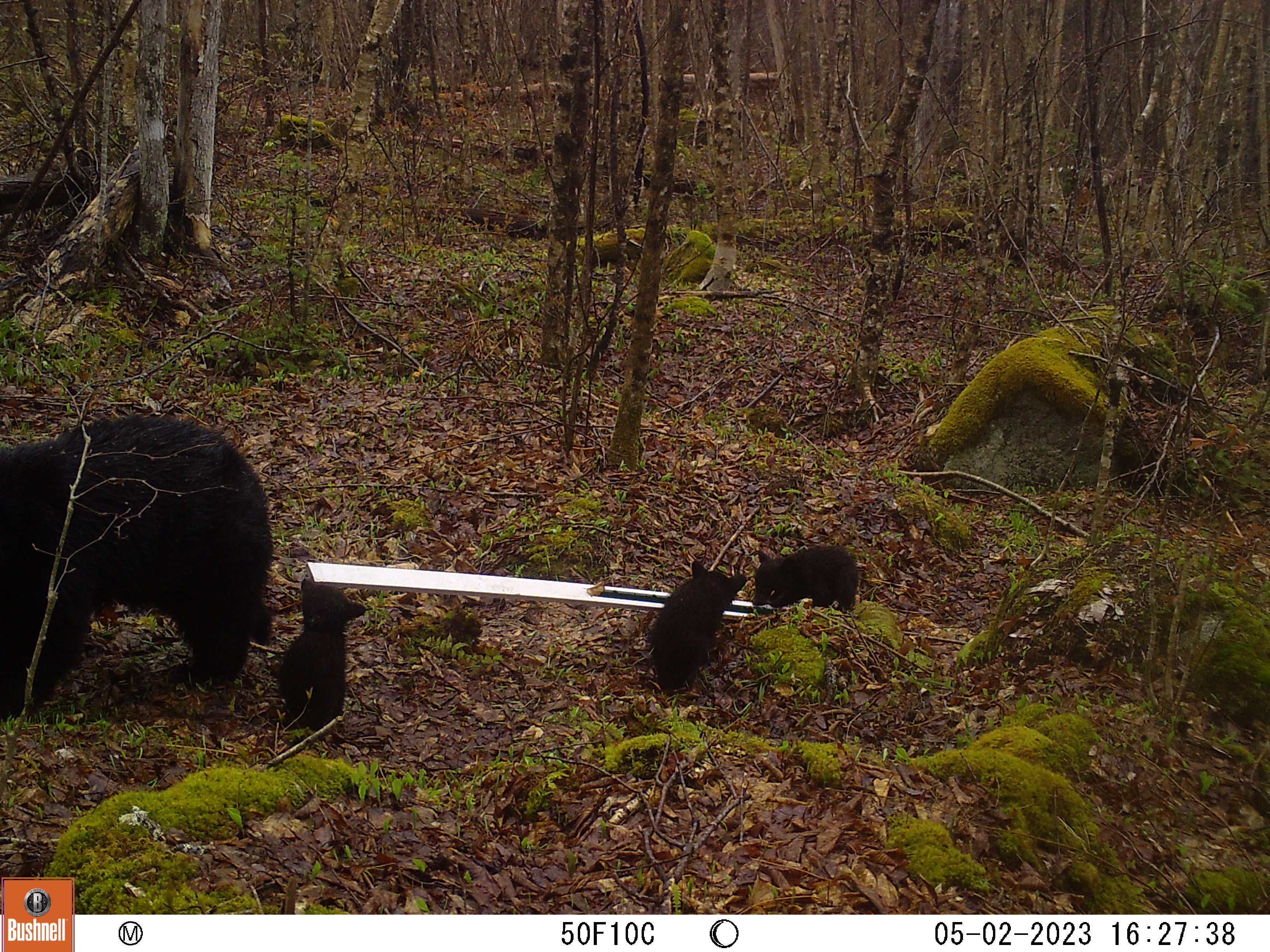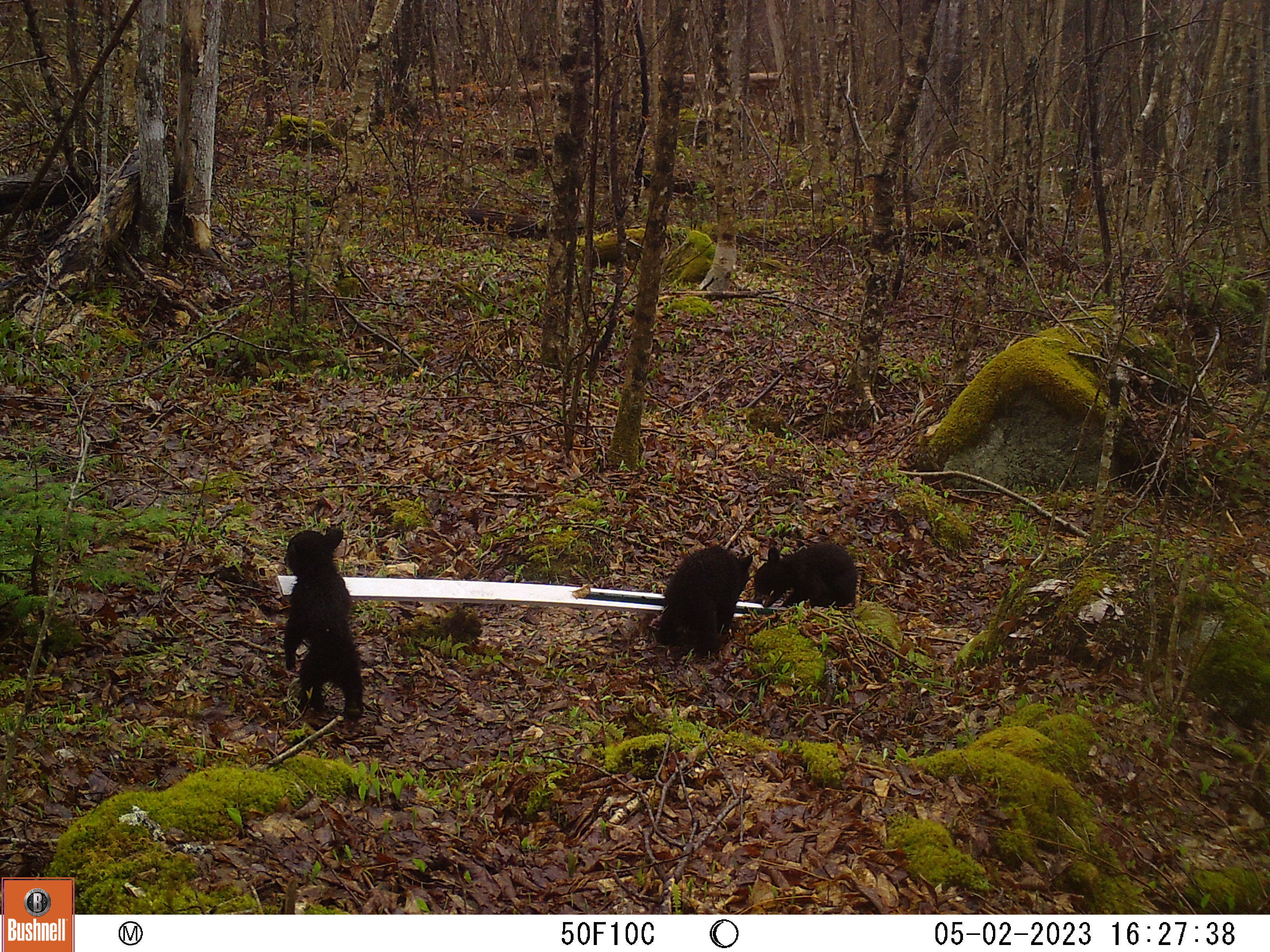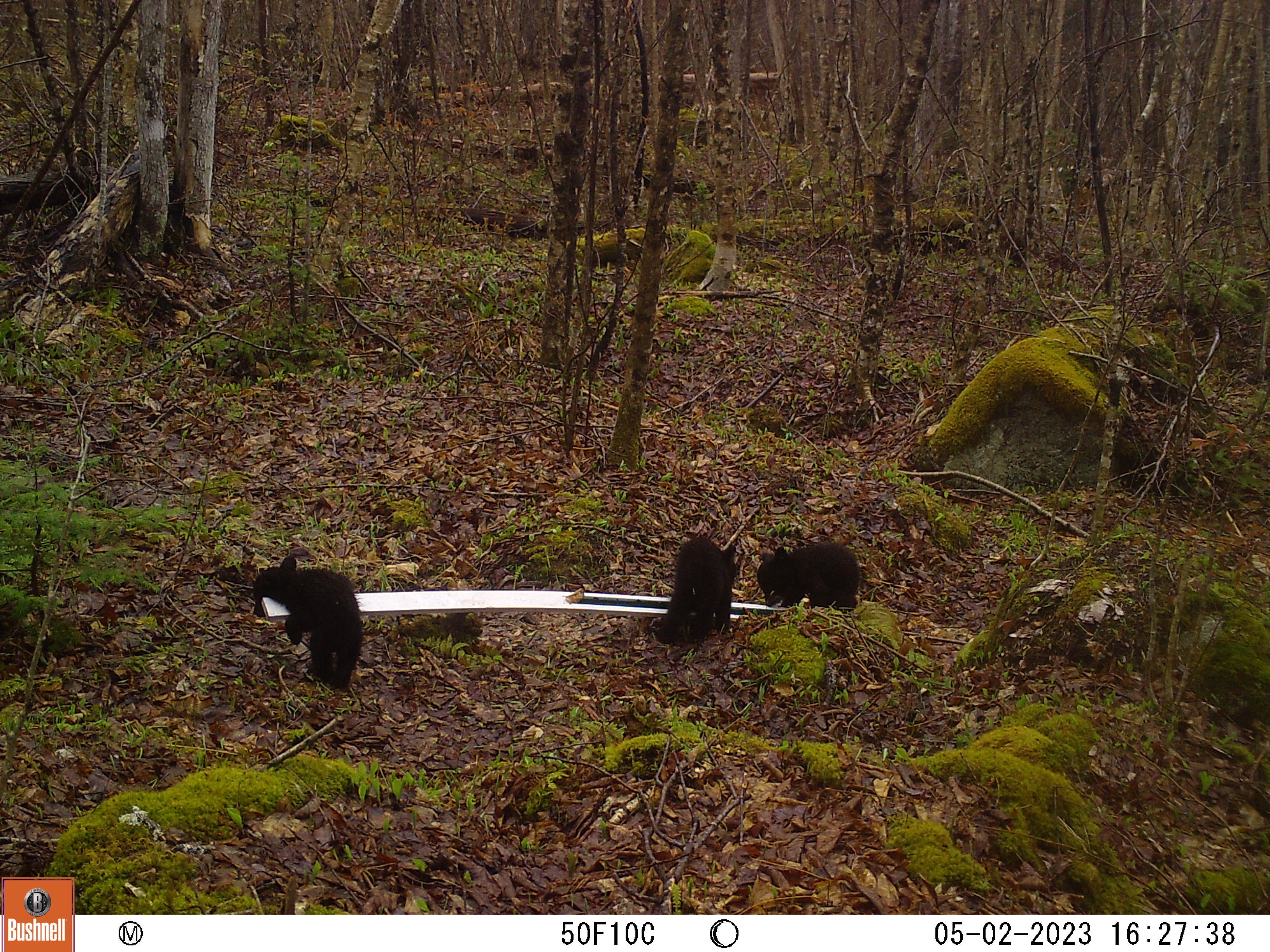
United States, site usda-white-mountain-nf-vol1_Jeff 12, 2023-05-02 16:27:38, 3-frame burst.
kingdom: Animalia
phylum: Chordata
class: Mammalia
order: Carnivora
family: Ursidae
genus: Ursus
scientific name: Ursus americanus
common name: black bear